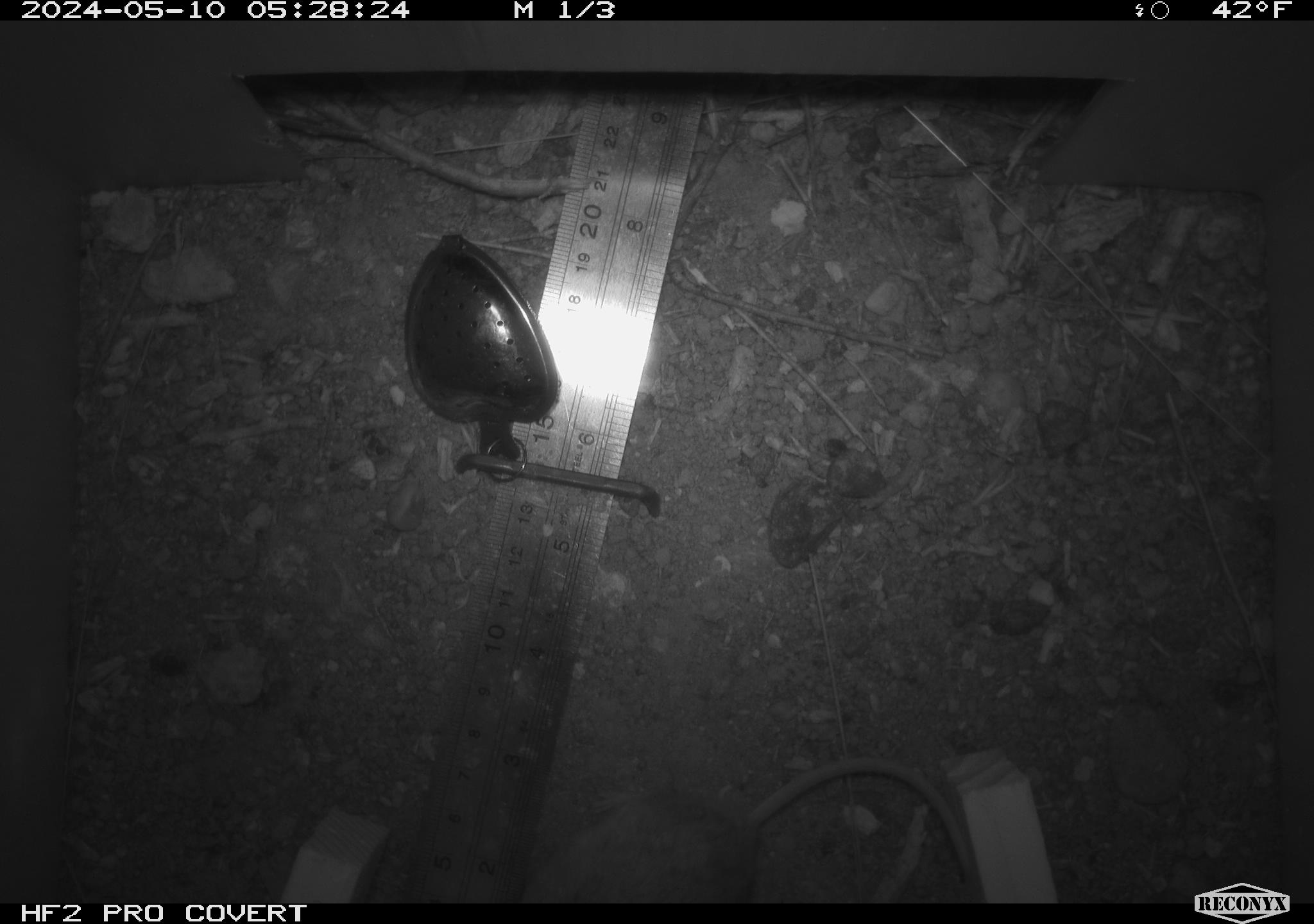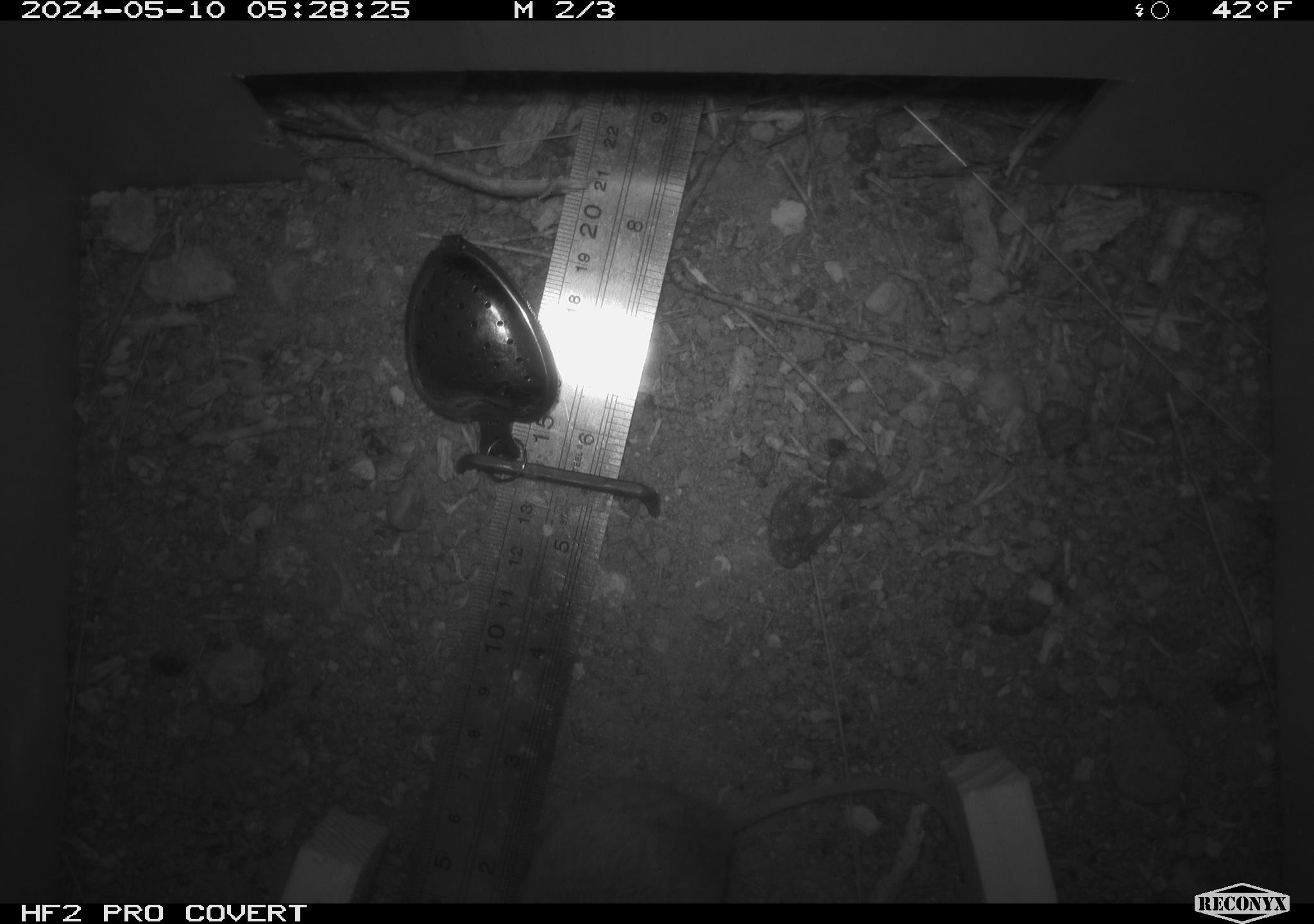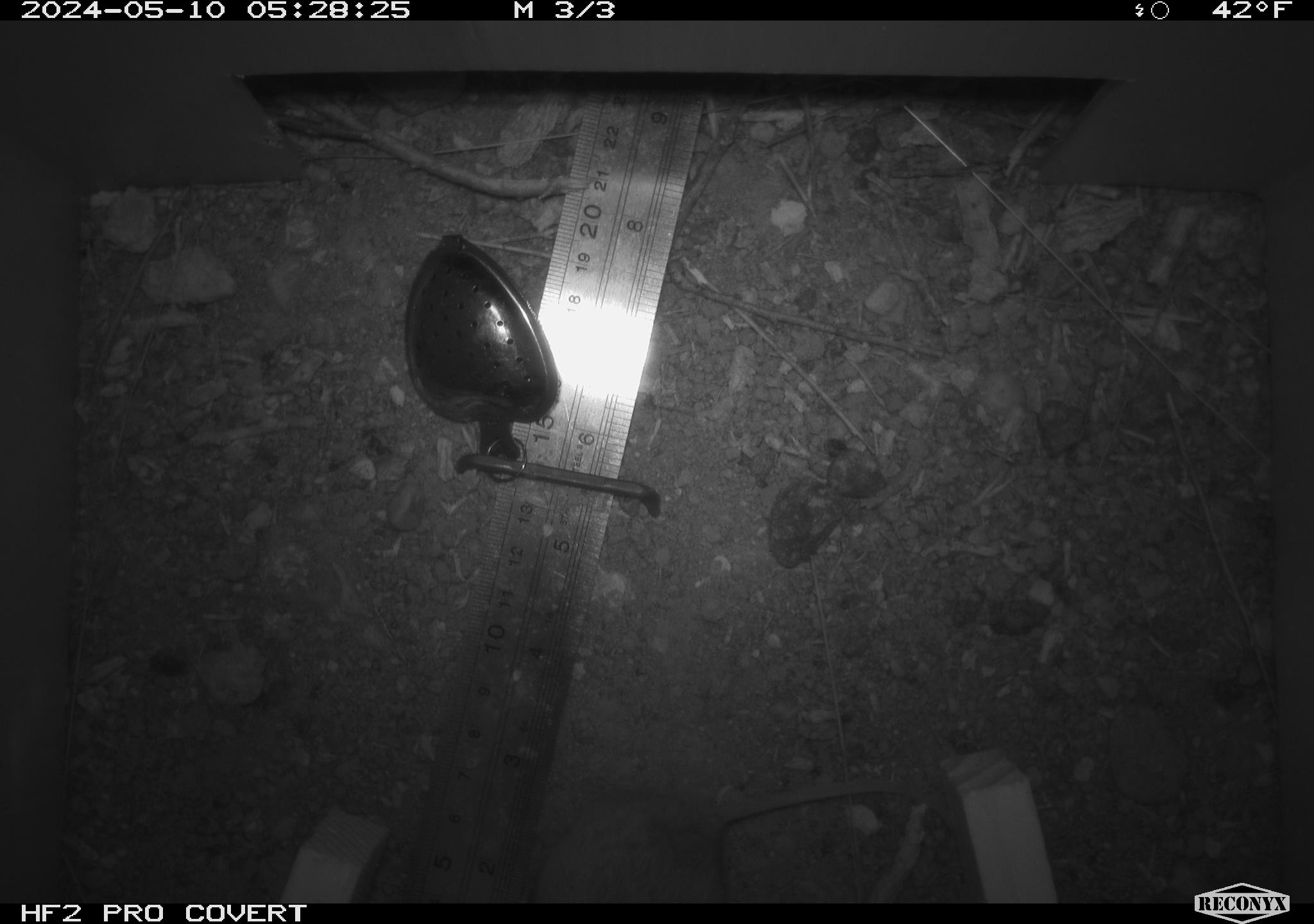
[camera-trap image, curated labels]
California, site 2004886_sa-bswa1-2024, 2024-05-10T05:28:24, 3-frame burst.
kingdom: Animalia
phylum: Chordata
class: Mammalia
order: Rodentia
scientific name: Rodentia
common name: mouse species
Mouse species (Rodentia).